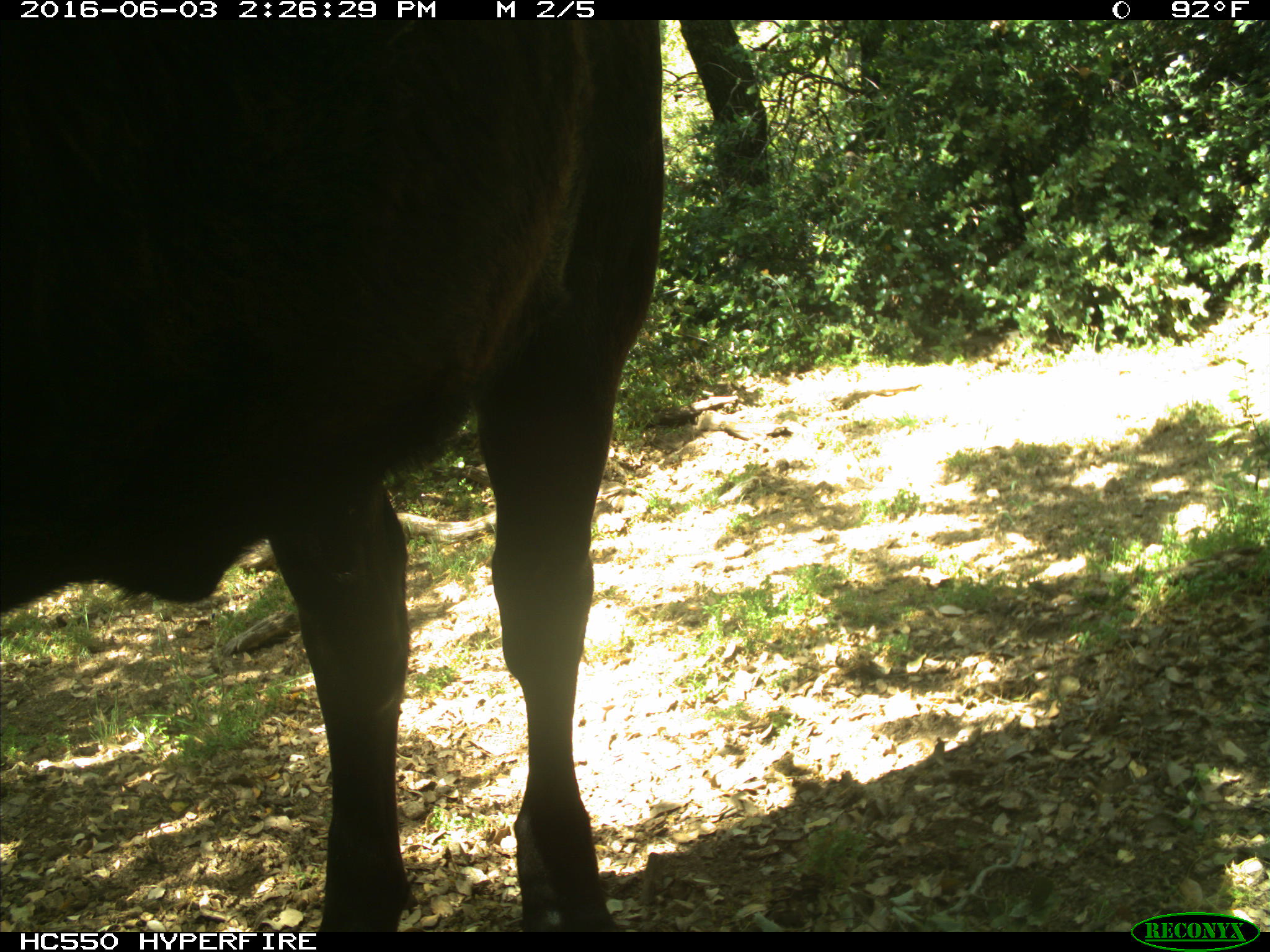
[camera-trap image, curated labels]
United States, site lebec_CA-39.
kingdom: Animalia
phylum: Chordata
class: Mammalia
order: Artiodactyla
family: Bovidae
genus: Bos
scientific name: Bos taurus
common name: domestic cow